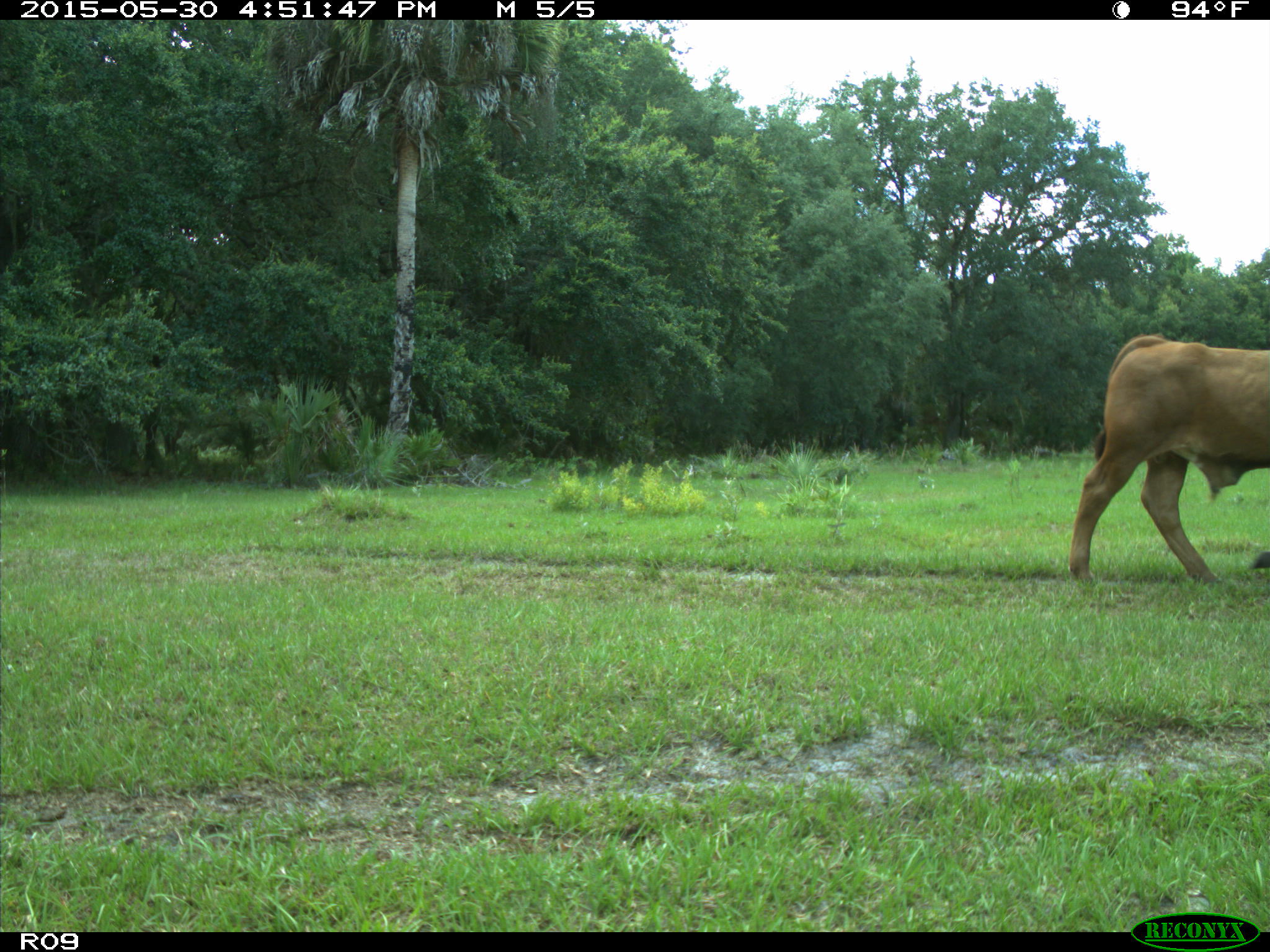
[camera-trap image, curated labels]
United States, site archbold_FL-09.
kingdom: Animalia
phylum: Chordata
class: Mammalia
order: Artiodactyla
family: Bovidae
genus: Bos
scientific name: Bos taurus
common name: domestic cow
Bos taurus (domestic cow).